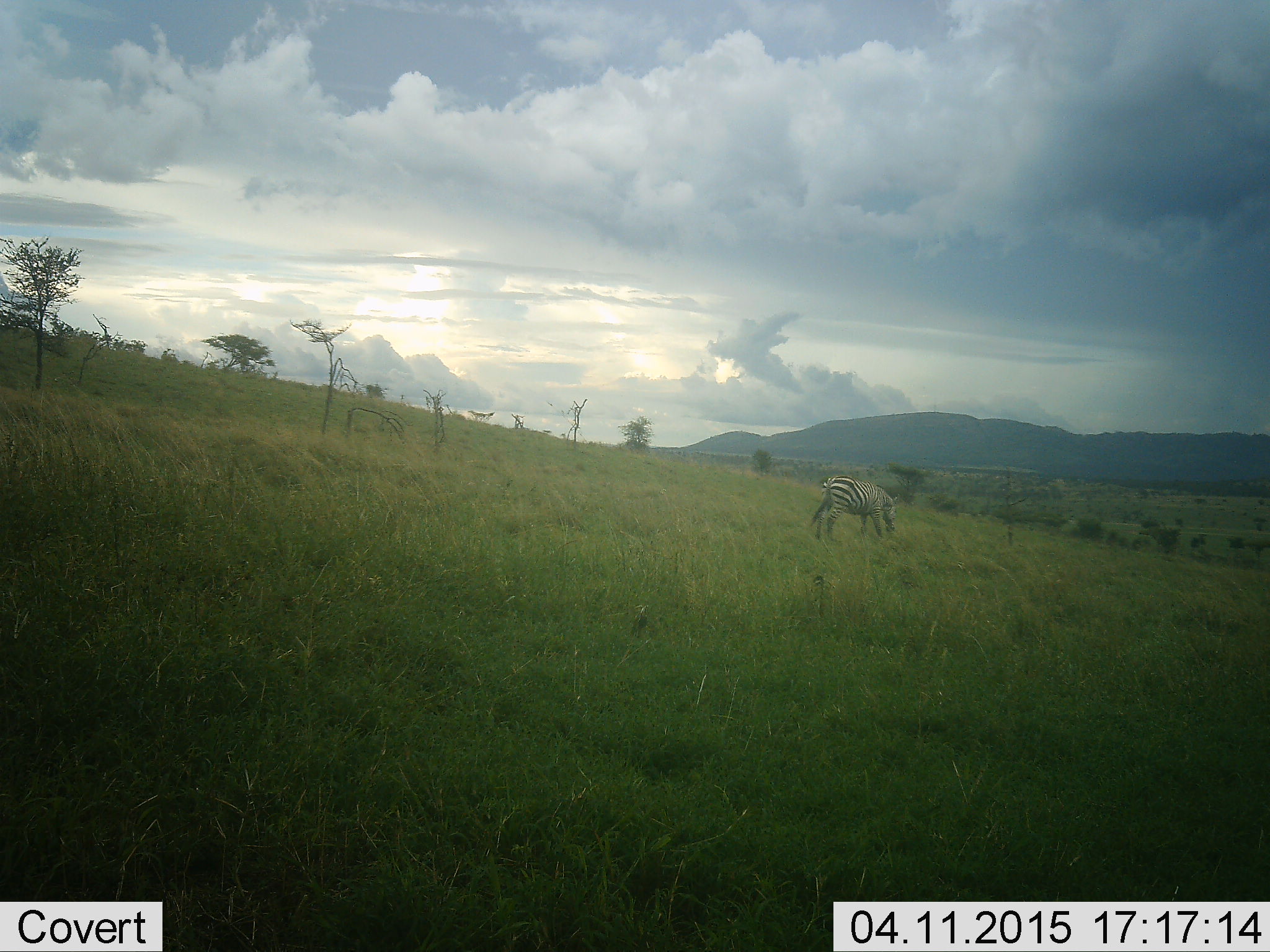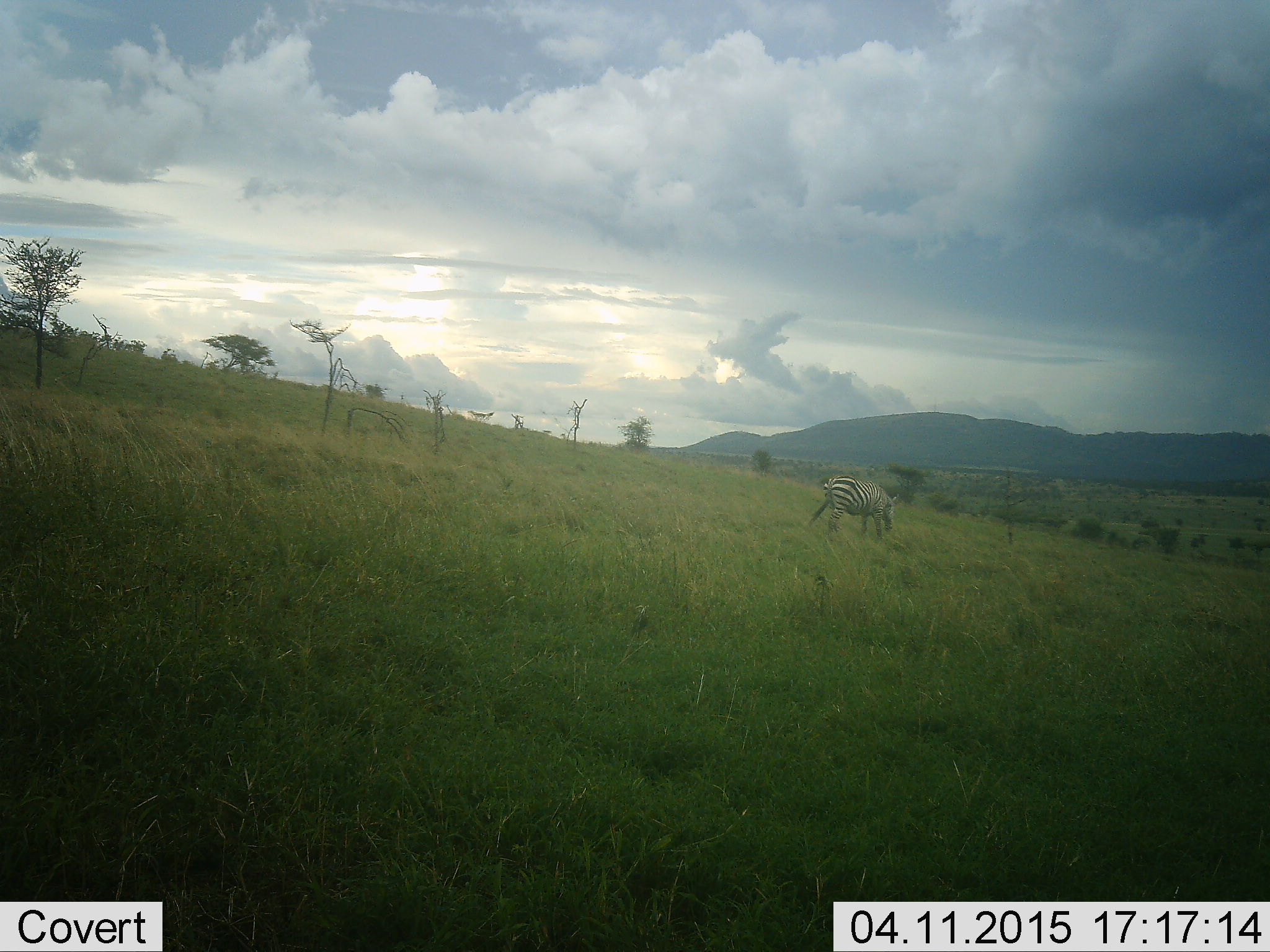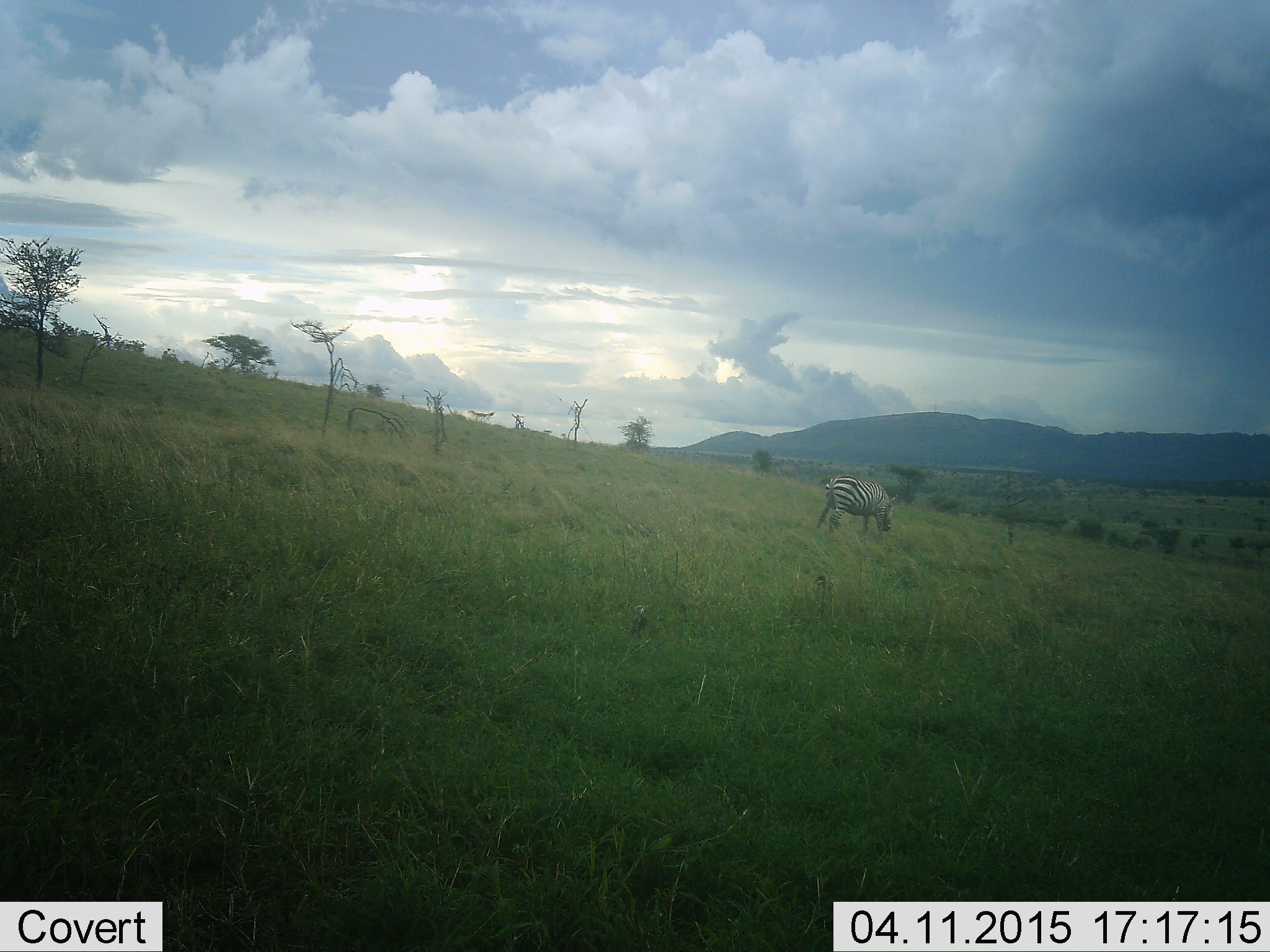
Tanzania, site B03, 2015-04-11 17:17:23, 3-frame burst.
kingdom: Animalia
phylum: Chordata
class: Mammalia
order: Perissodactyla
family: Equidae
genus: Equus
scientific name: Equus quagga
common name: plains zebra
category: zebra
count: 1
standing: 10%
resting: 0%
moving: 10%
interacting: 0%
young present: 0%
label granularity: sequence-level